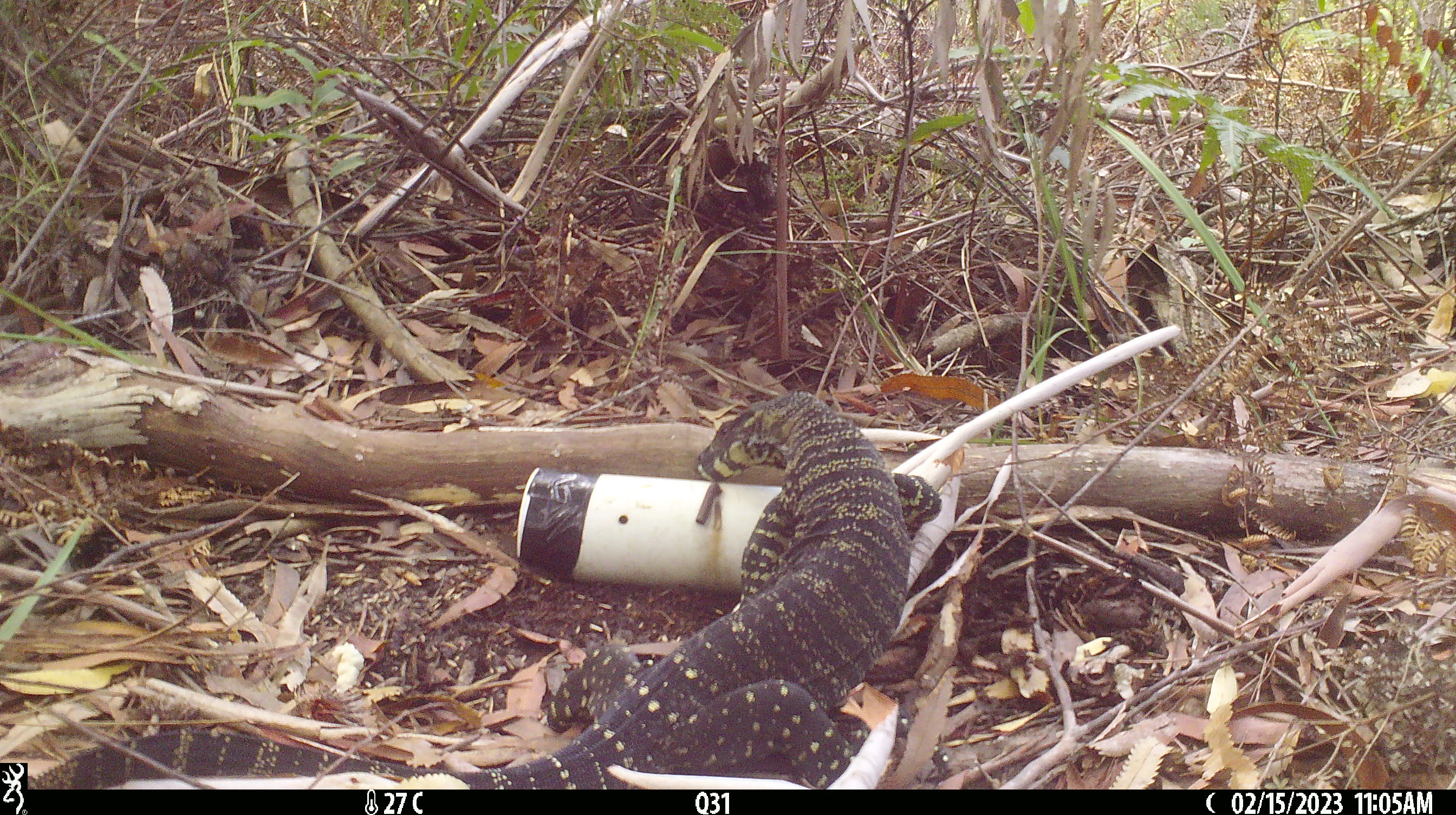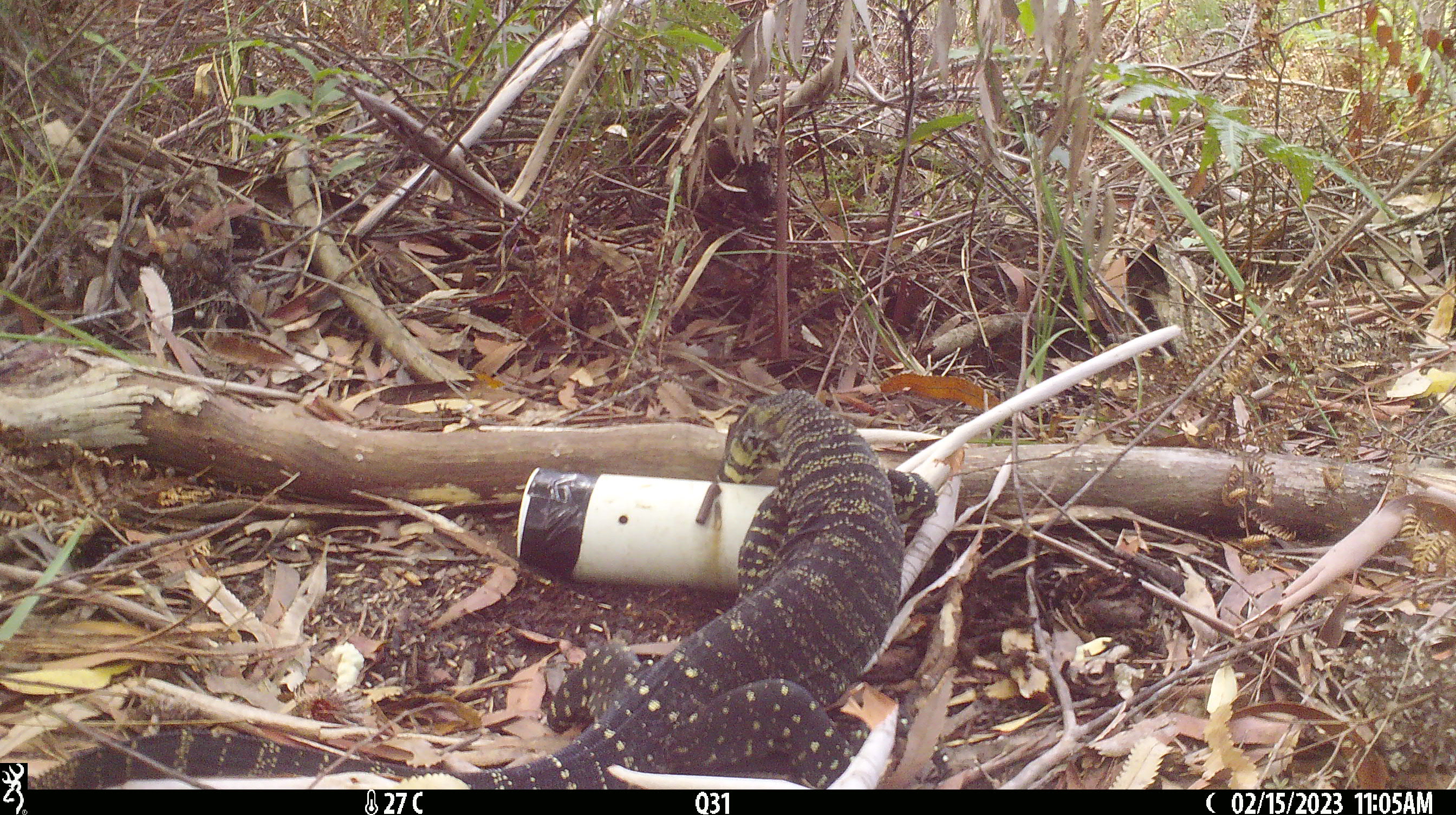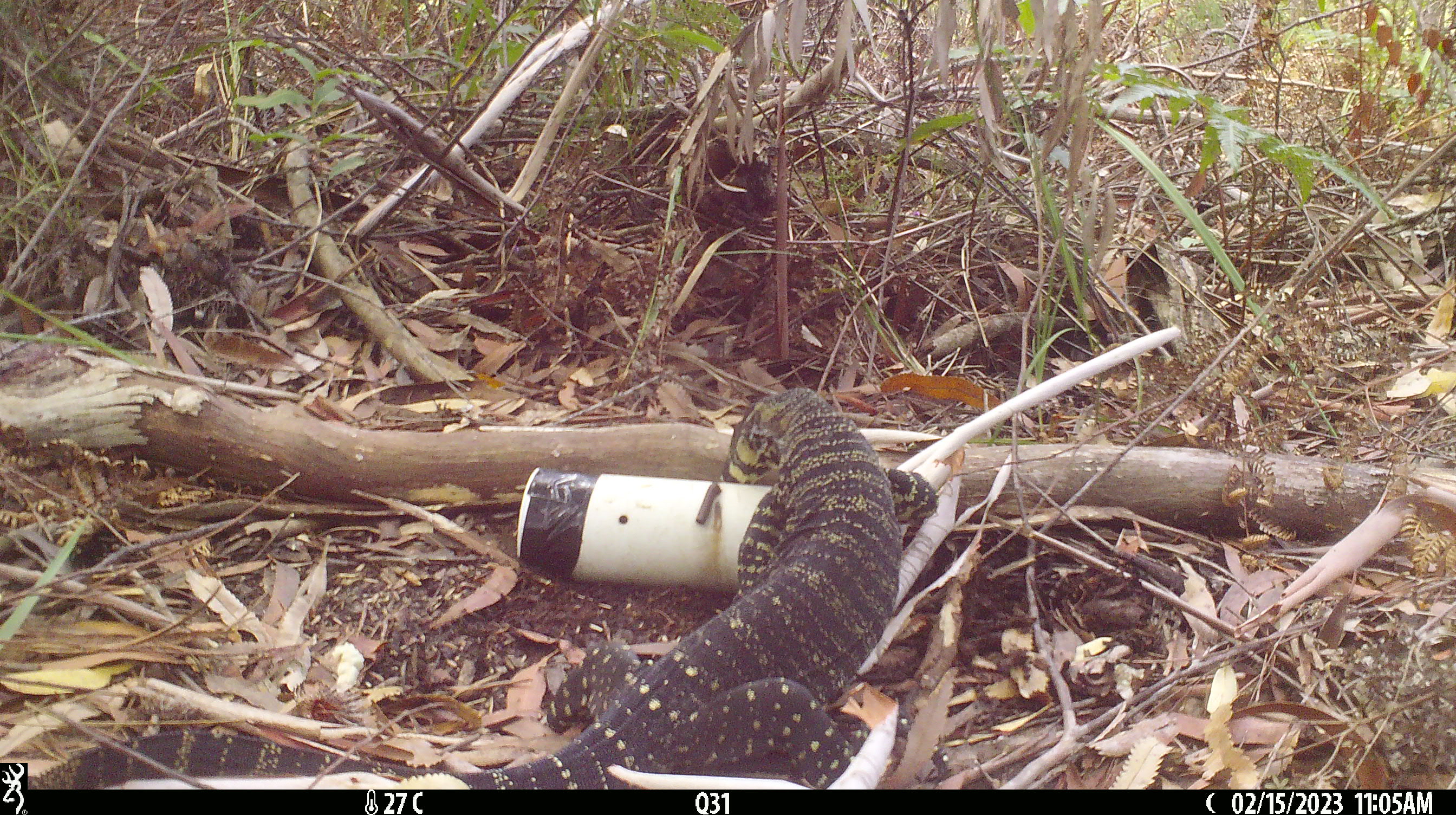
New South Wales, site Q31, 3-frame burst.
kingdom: Animalia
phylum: Chordata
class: Reptilia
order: Squamata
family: Varanidae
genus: Varanus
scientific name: Varanus varius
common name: lace monitor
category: goanna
Goanna (lace monitor) (Varanus varius).